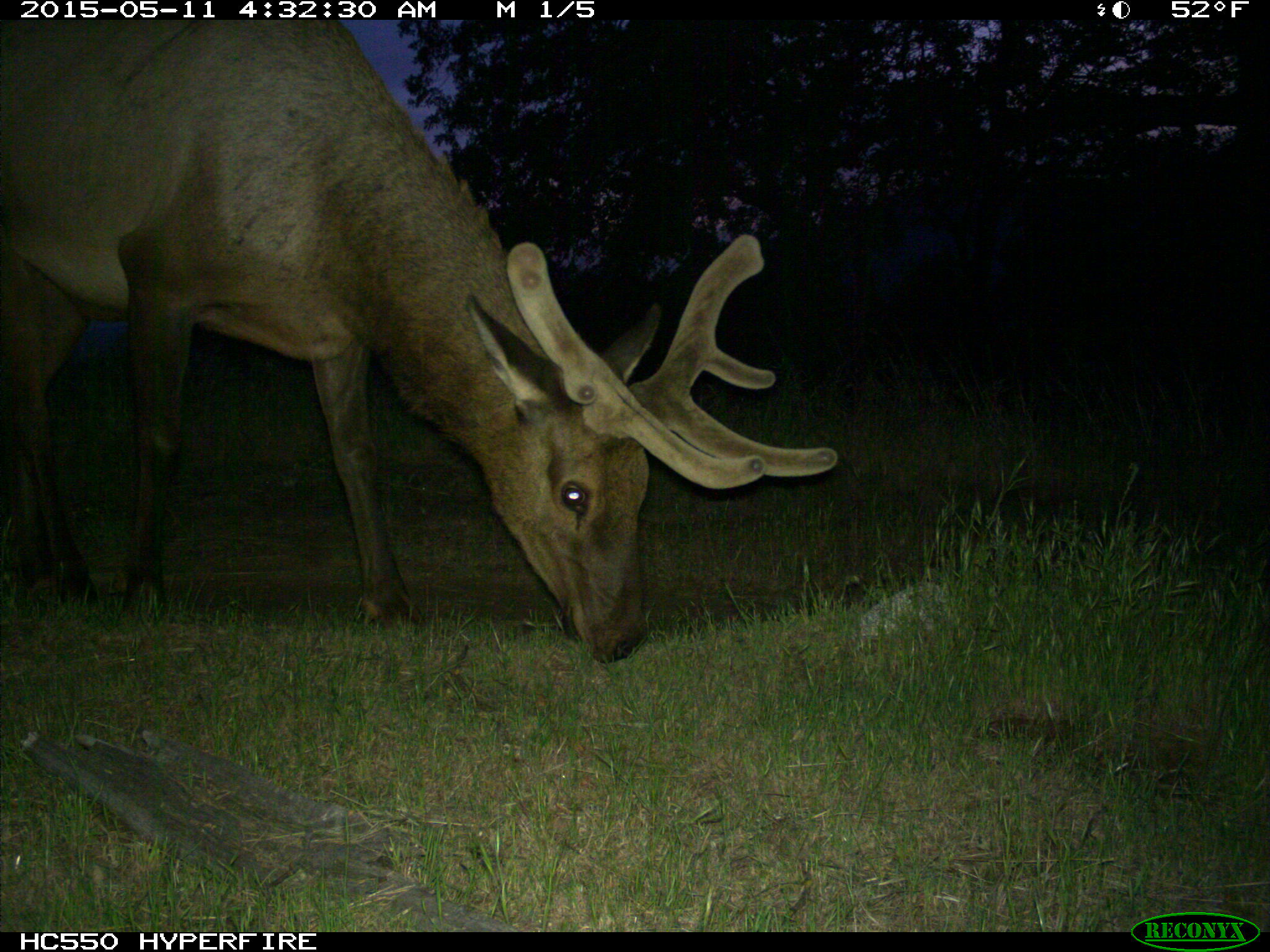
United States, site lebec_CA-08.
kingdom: Animalia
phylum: Chordata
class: Mammalia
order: Artiodactyla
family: Cervidae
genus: Cervus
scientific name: Cervus canadensis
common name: elk